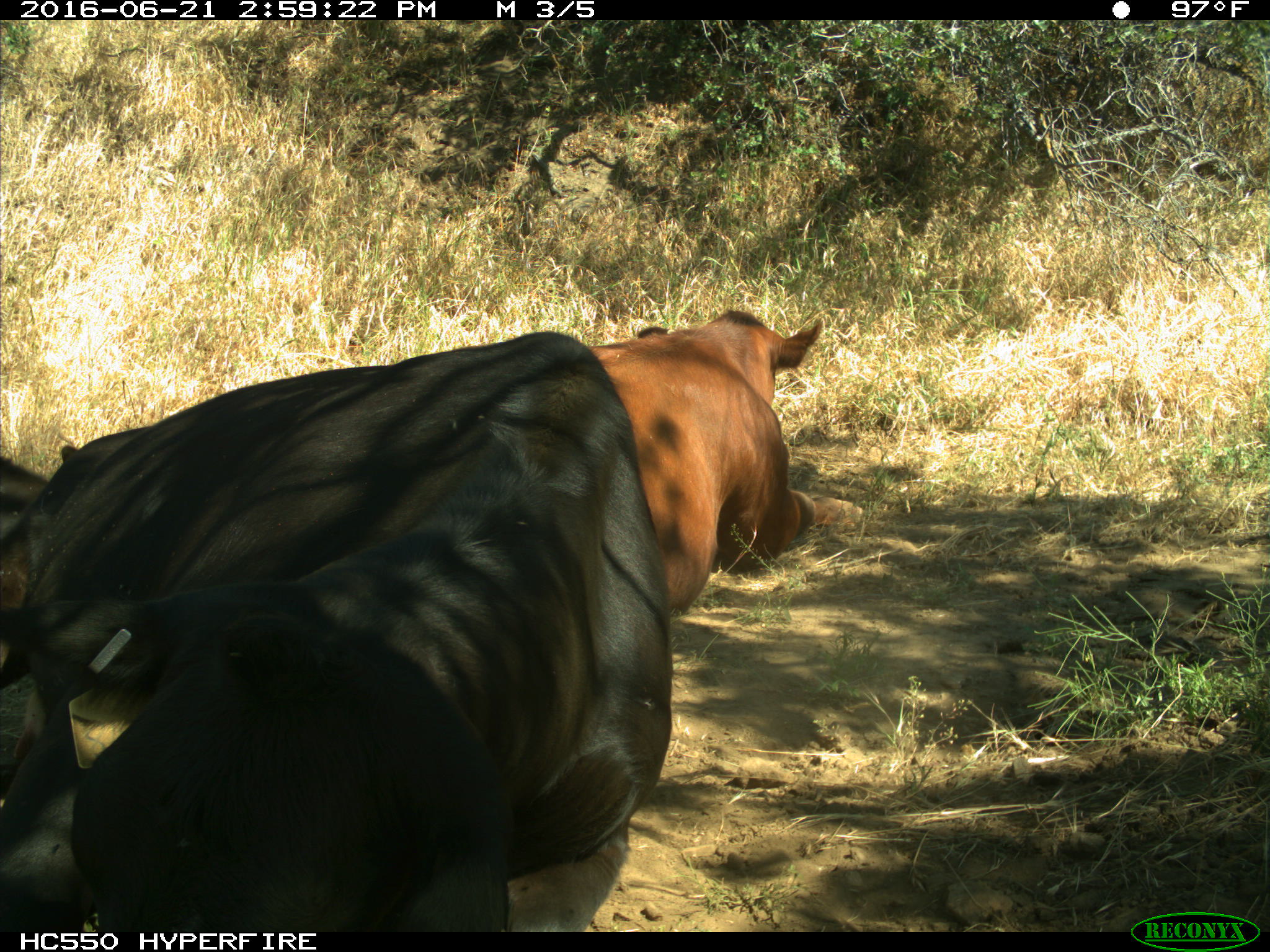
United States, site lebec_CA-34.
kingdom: Animalia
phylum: Chordata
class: Mammalia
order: Artiodactyla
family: Bovidae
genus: Bos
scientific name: Bos taurus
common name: domestic cow